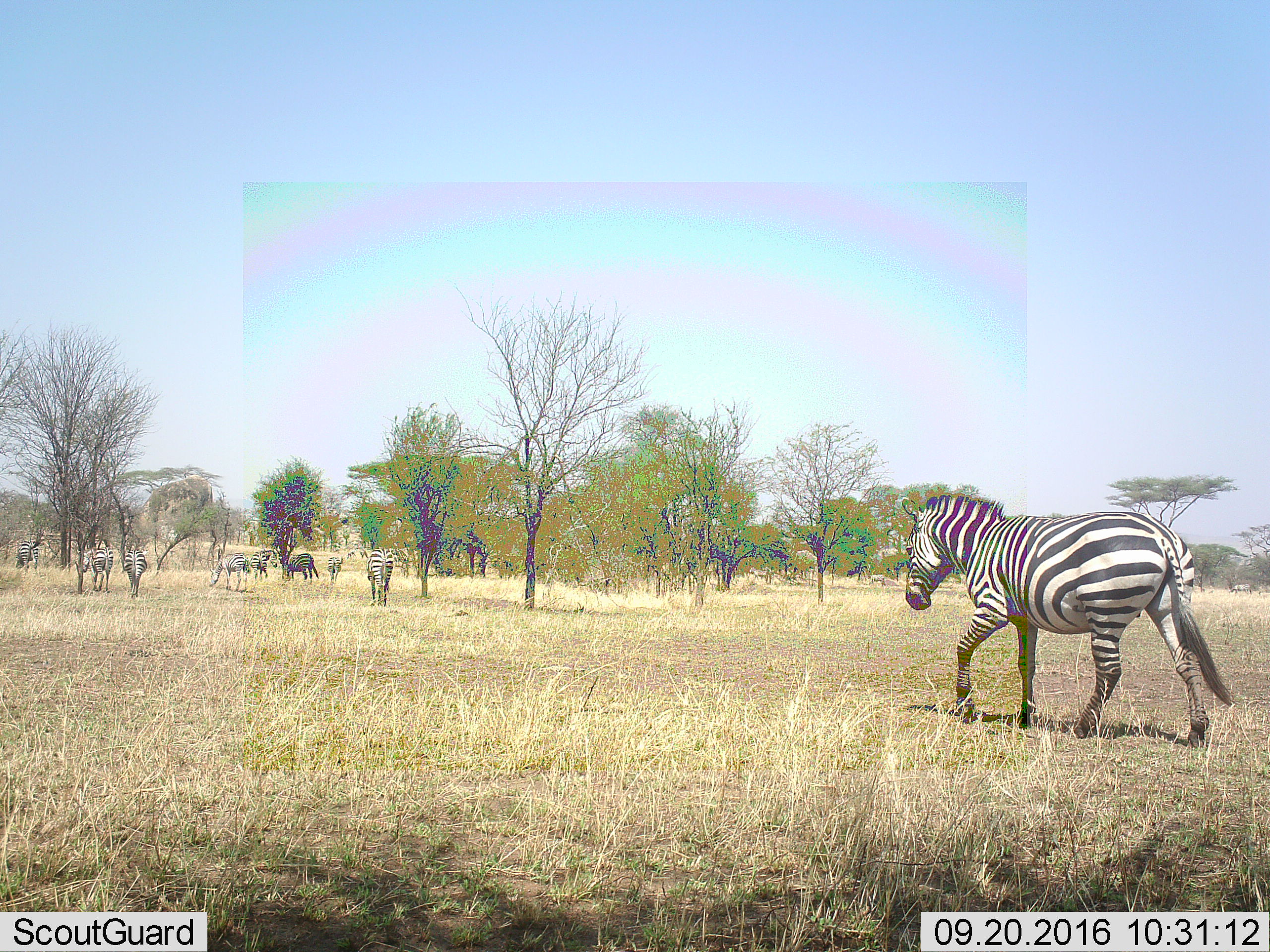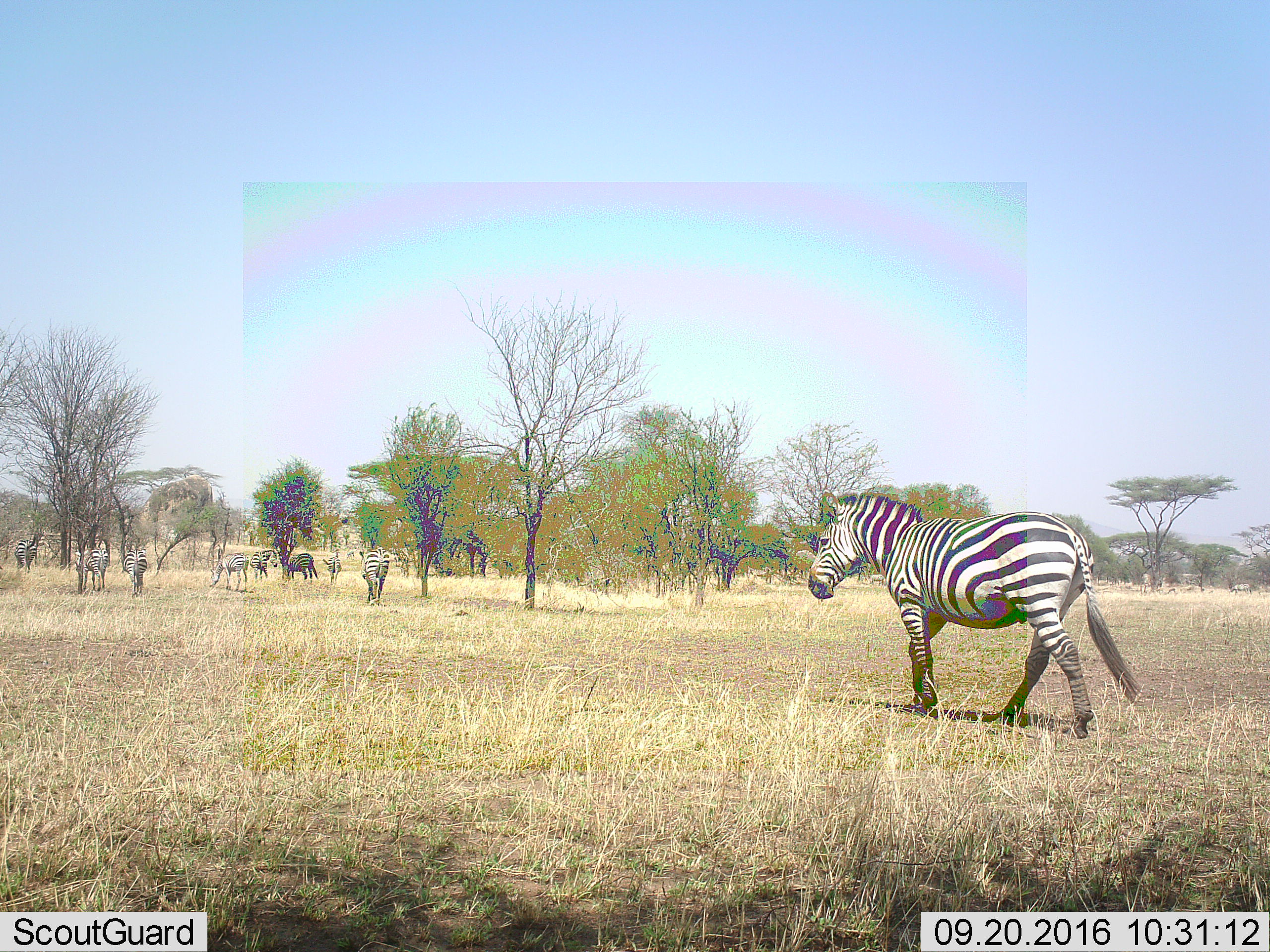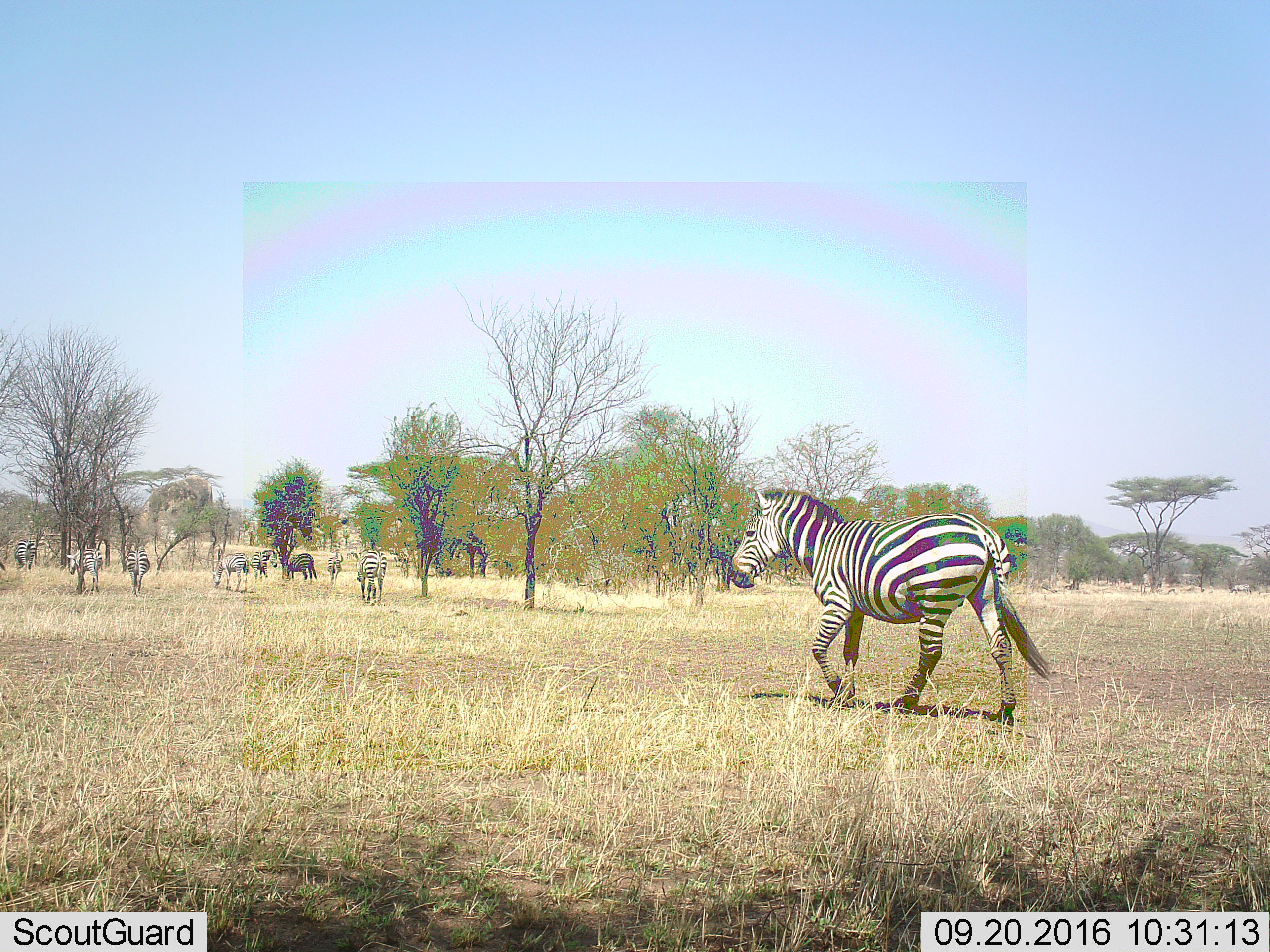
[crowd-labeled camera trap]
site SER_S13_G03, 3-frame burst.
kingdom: Animalia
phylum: Chordata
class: Mammalia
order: Perissodactyla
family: Equidae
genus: Equus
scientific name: Equus quagga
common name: plains zebra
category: zebraplains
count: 11-50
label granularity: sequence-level